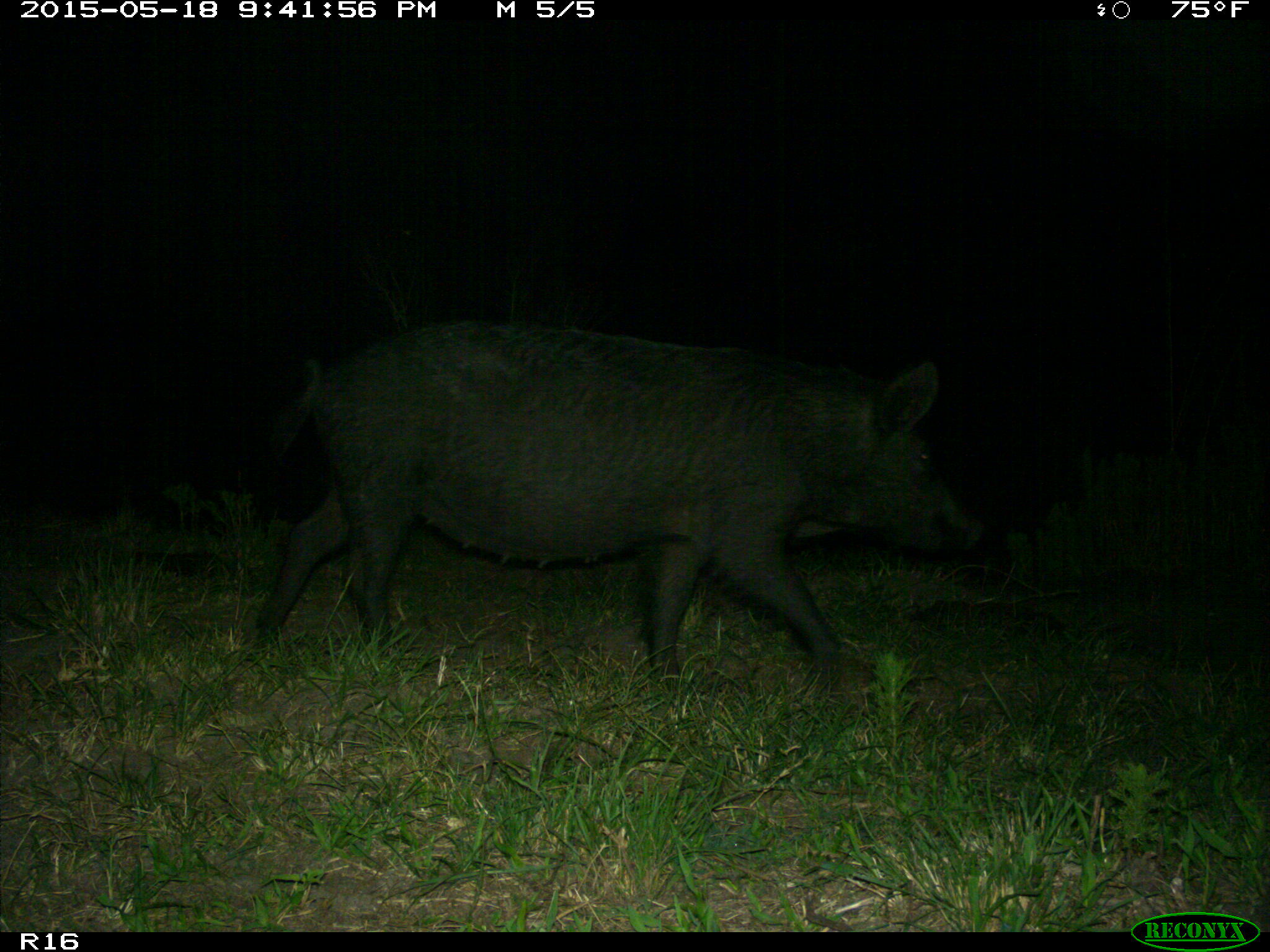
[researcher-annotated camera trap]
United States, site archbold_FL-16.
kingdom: Animalia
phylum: Chordata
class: Mammalia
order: Artiodactyla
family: Suidae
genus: Sus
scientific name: Sus scrofa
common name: wild boar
Sus scrofa (wild boar).